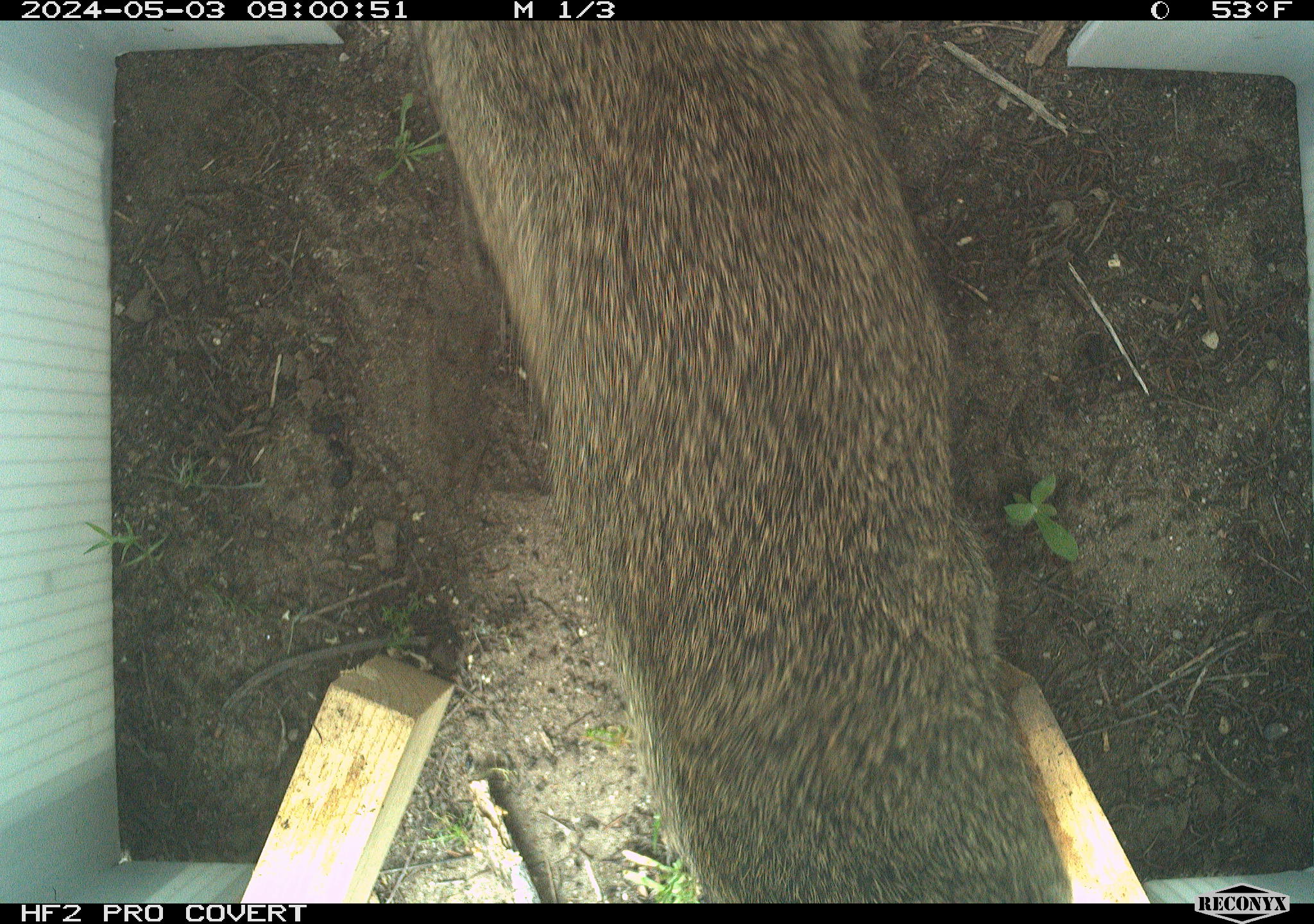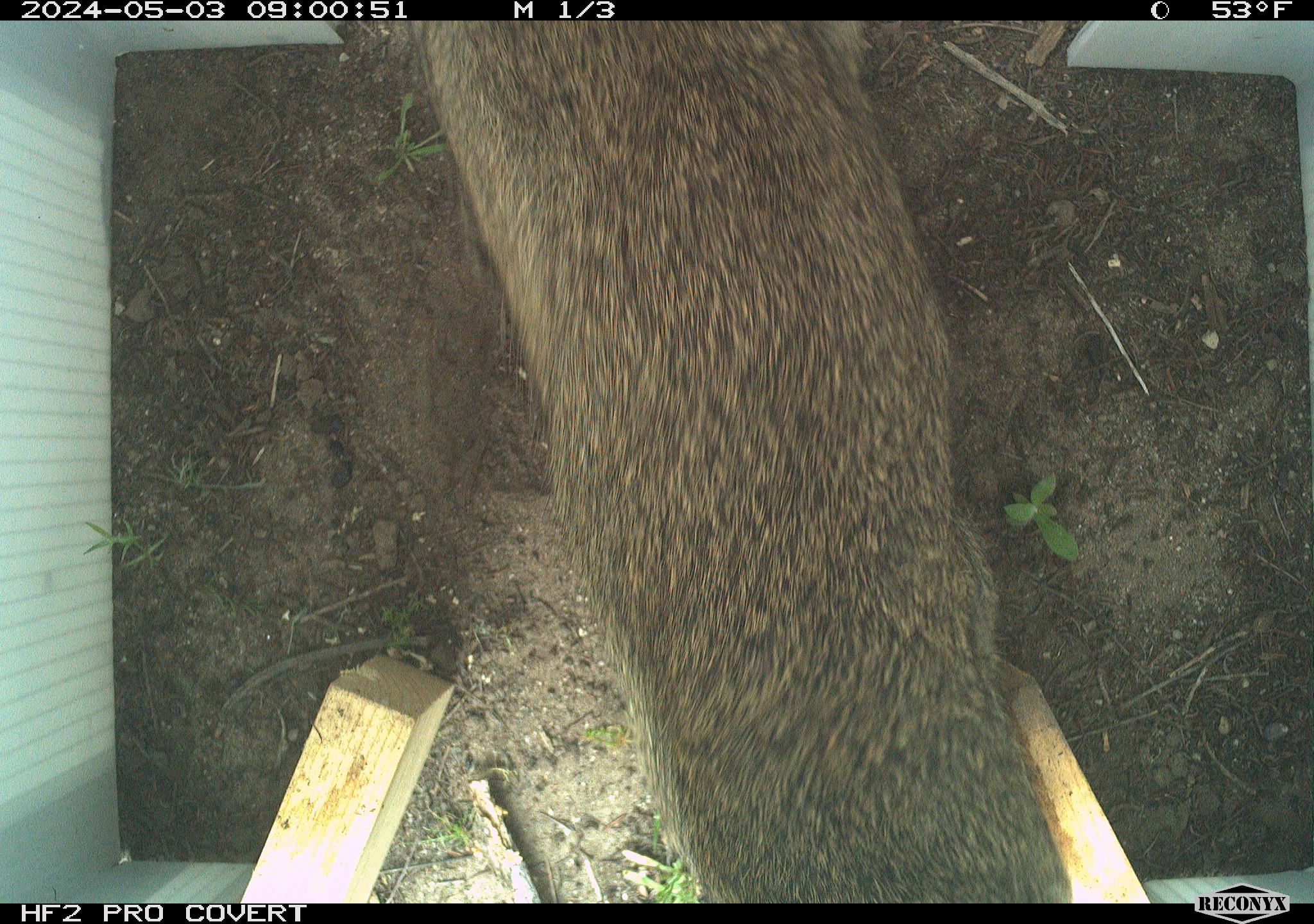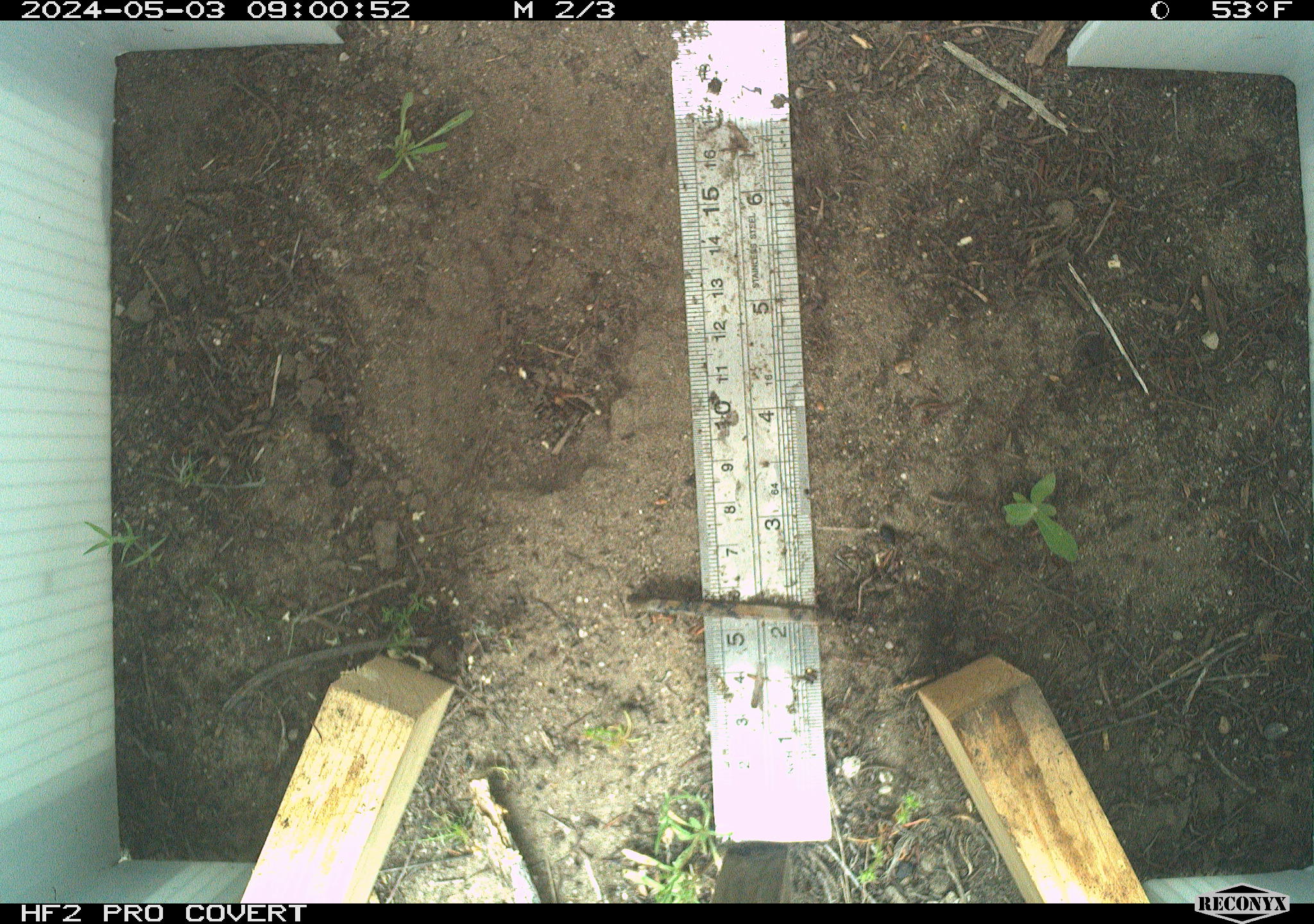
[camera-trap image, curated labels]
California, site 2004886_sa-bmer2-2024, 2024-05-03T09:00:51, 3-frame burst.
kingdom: Animalia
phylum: Chordata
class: Mammalia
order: Lagomorpha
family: Leporidae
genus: Sylvilagus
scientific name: Sylvilagus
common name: cottontail rabbits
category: sylvilagus species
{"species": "sylvilagus species (cottontail rabbits) (Sylvilagus)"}